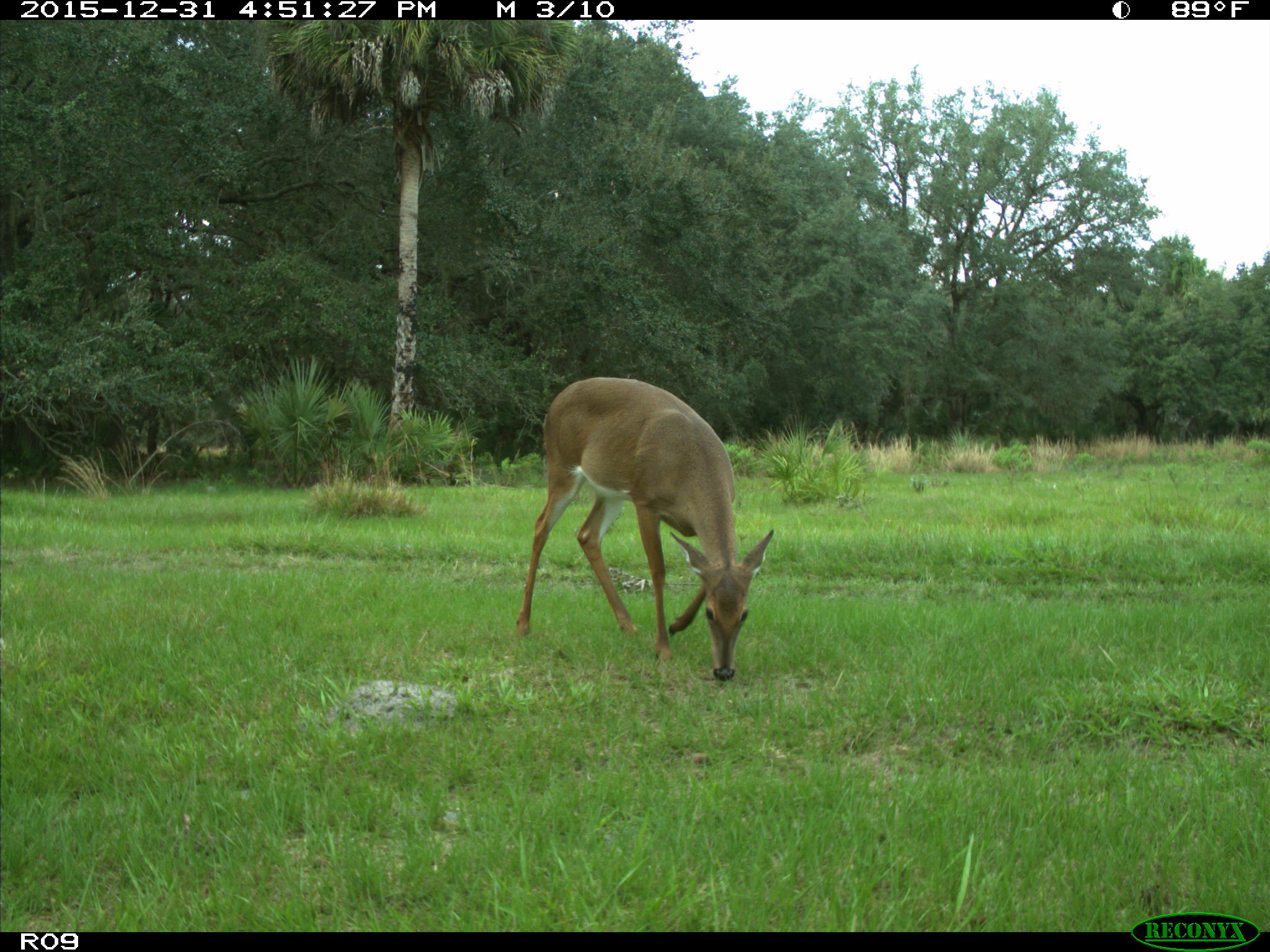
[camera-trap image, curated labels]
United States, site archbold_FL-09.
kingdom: Animalia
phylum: Chordata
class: Mammalia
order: Artiodactyla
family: Cervidae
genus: Odocoileus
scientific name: Odocoileus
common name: deer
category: unidentified deer